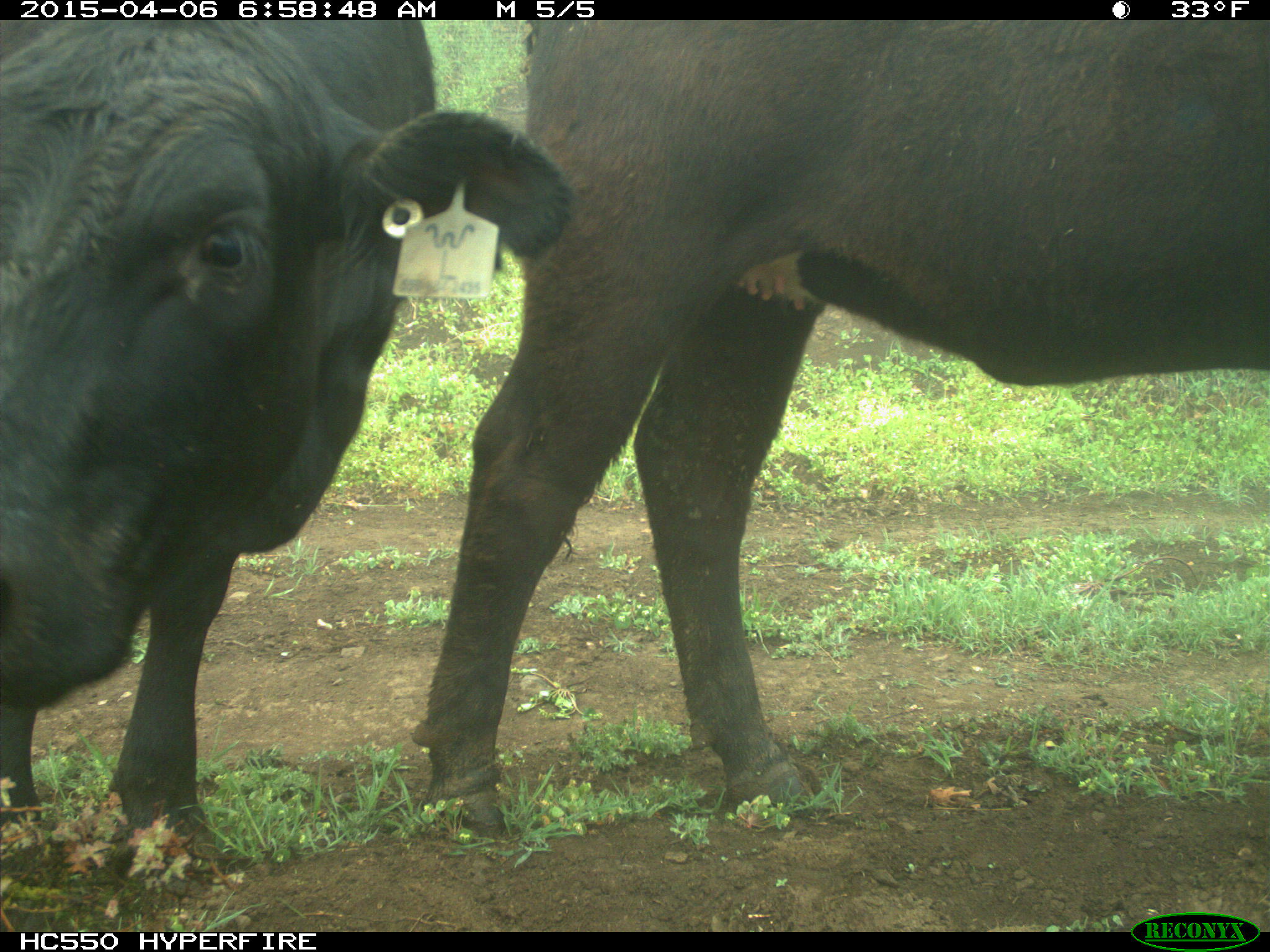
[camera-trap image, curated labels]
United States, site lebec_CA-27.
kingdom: Animalia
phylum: Chordata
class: Mammalia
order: Artiodactyla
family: Bovidae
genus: Bos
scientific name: Bos taurus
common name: domestic cow